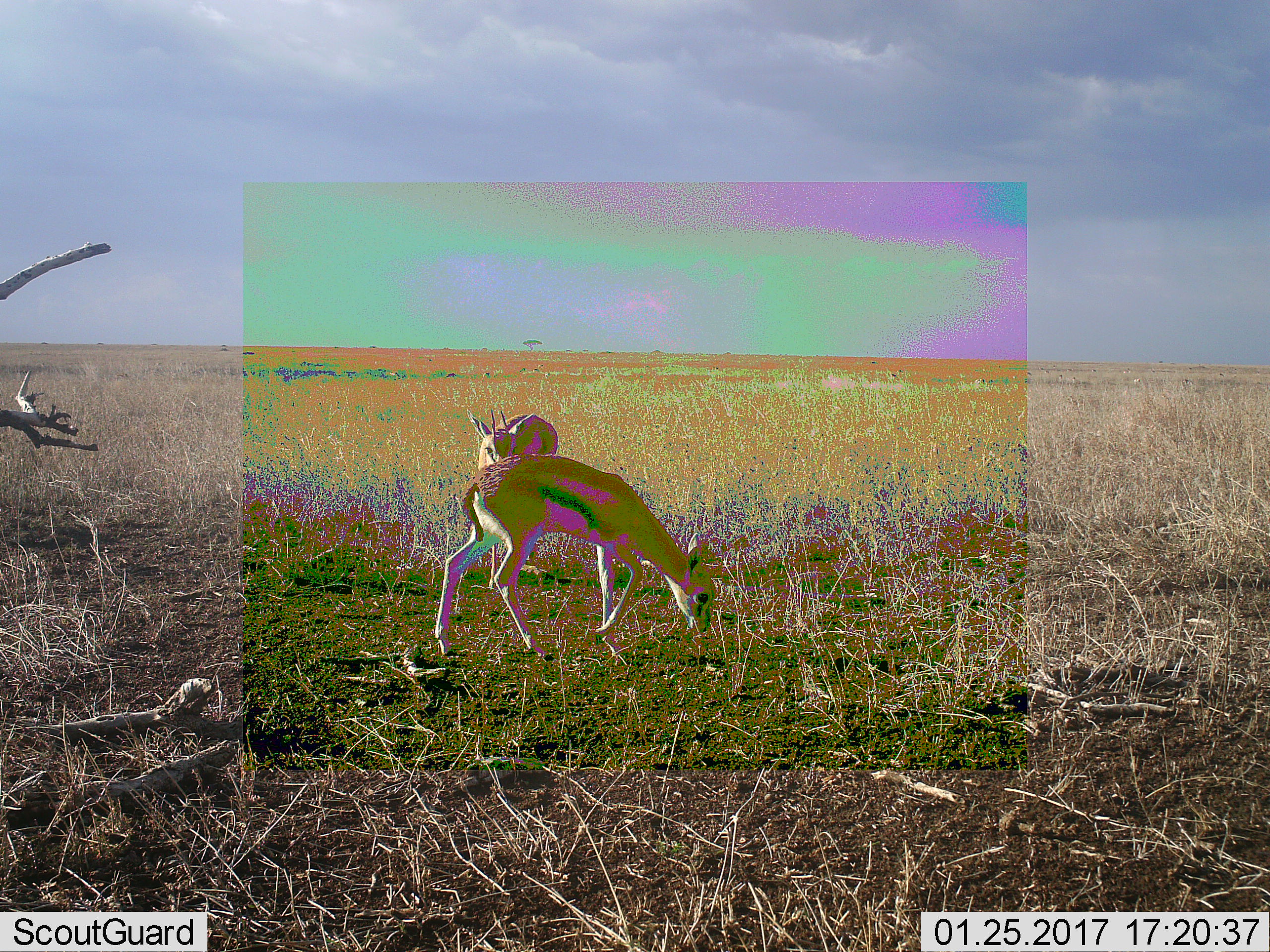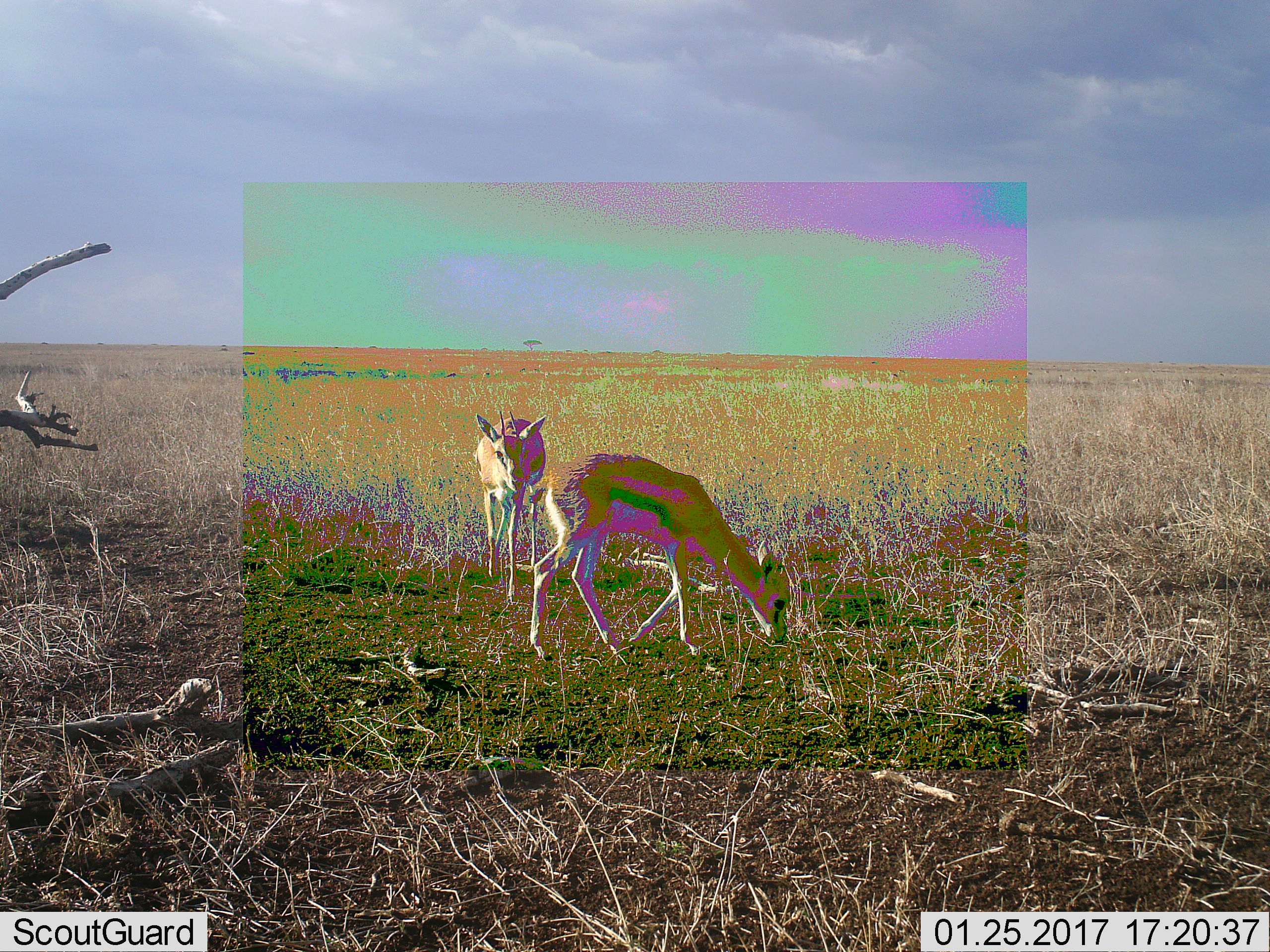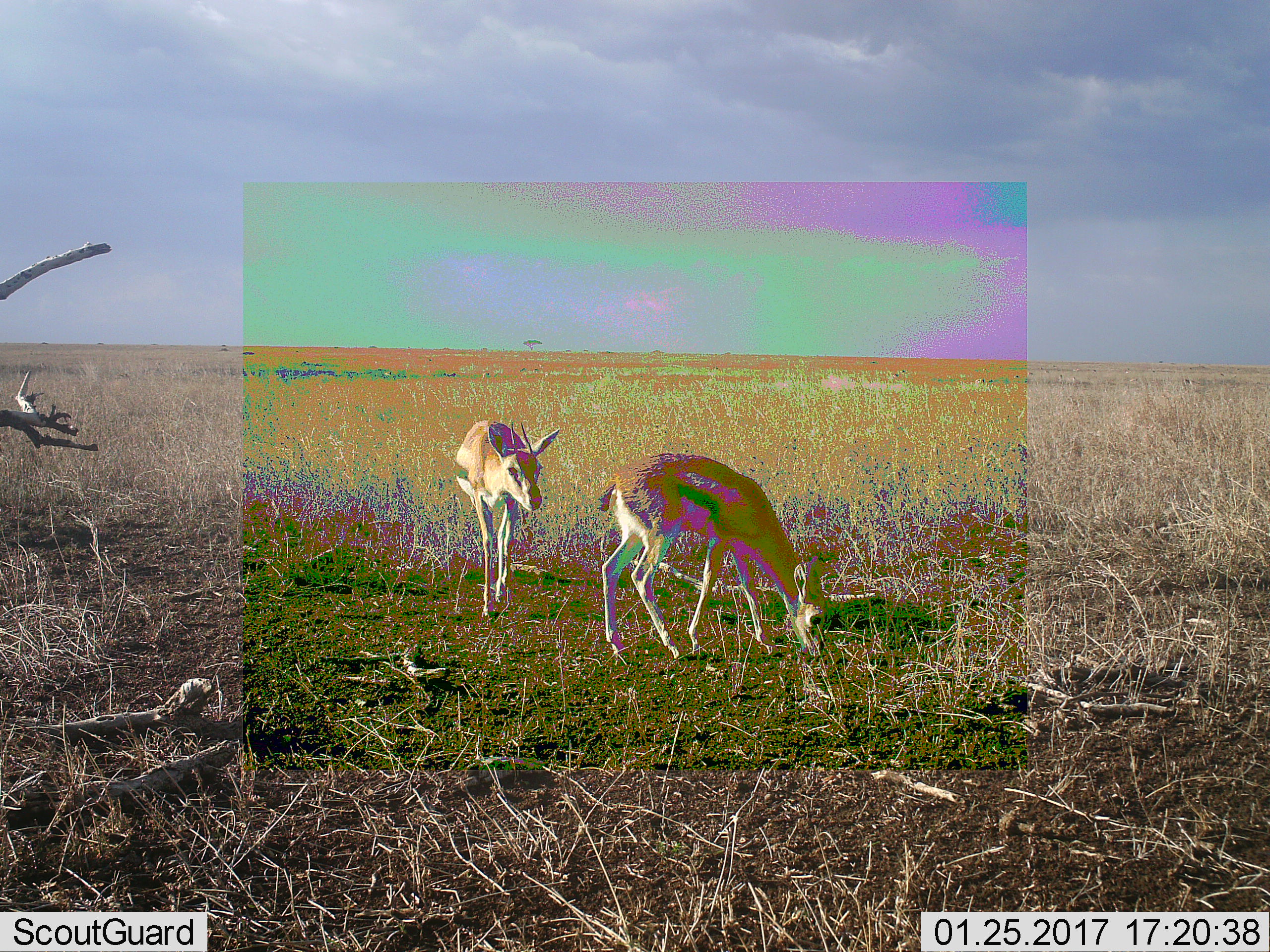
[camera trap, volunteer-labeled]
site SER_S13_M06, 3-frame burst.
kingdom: Animalia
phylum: Chordata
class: Mammalia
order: Artiodactyla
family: Bovidae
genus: Eudorcas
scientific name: Eudorcas thomsonii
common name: thomson's gazelle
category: gazellethomsons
Gazellethomsons (thomson's gazelle) (Eudorcas thomsonii), count 2. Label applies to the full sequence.